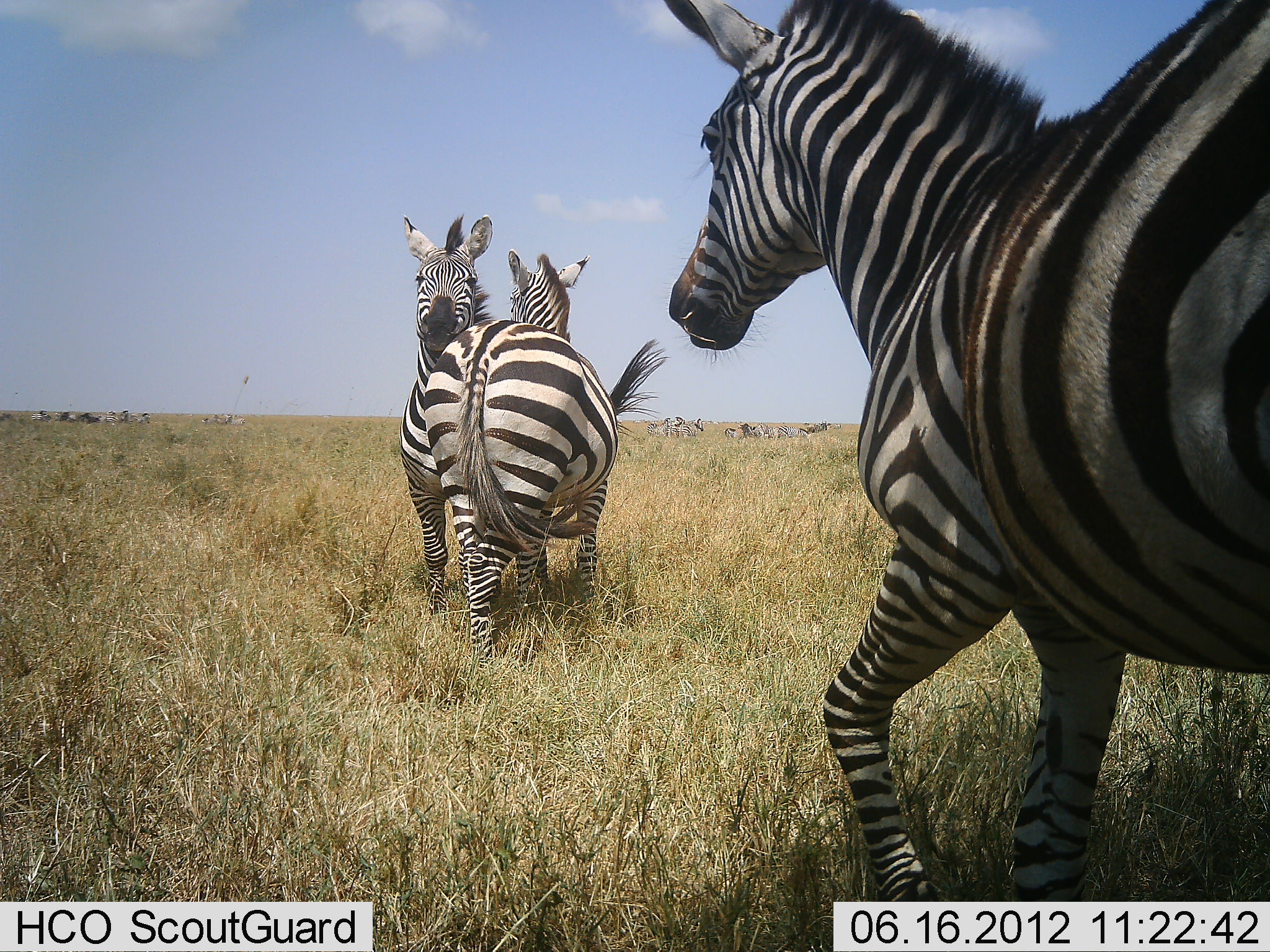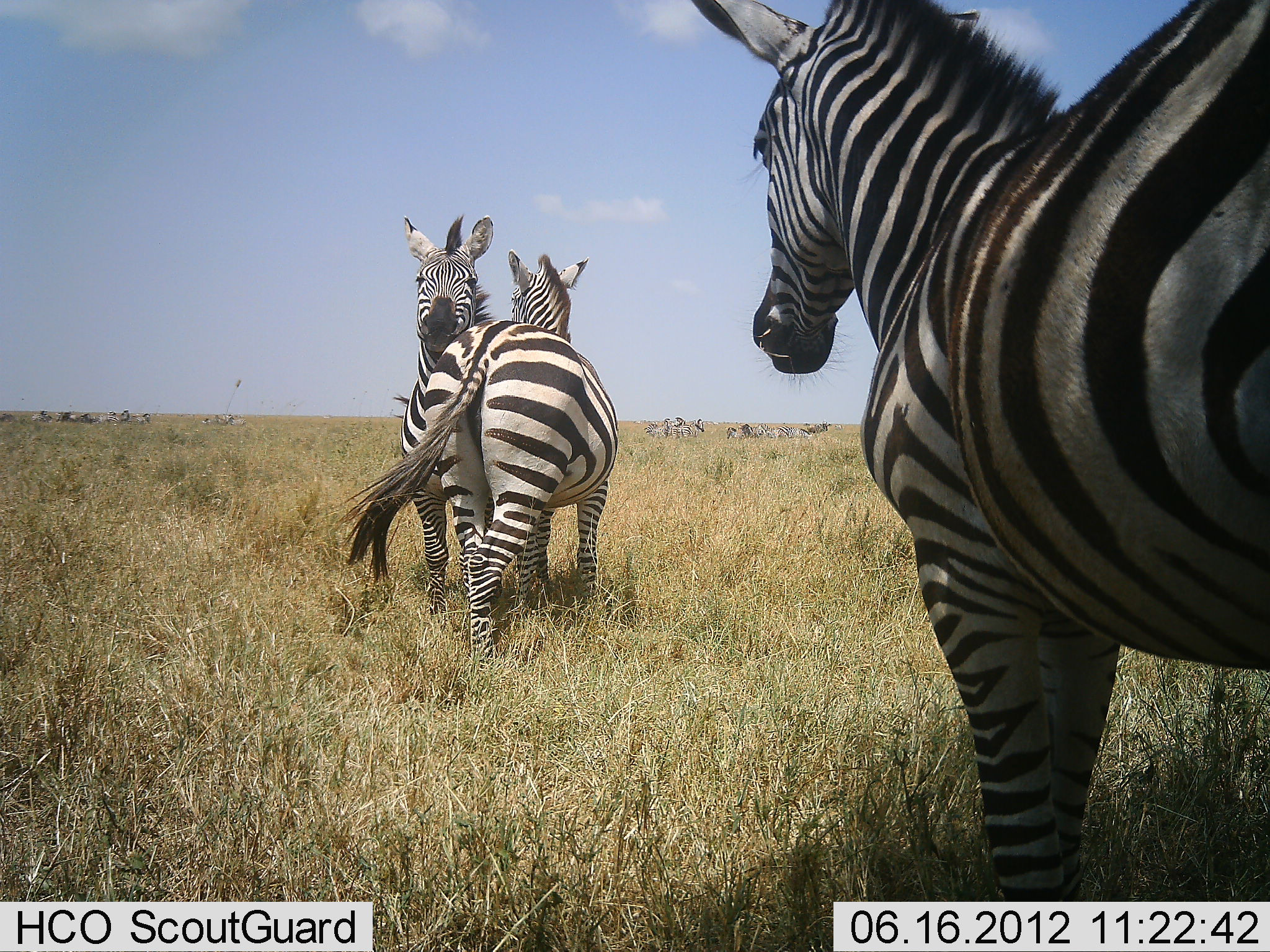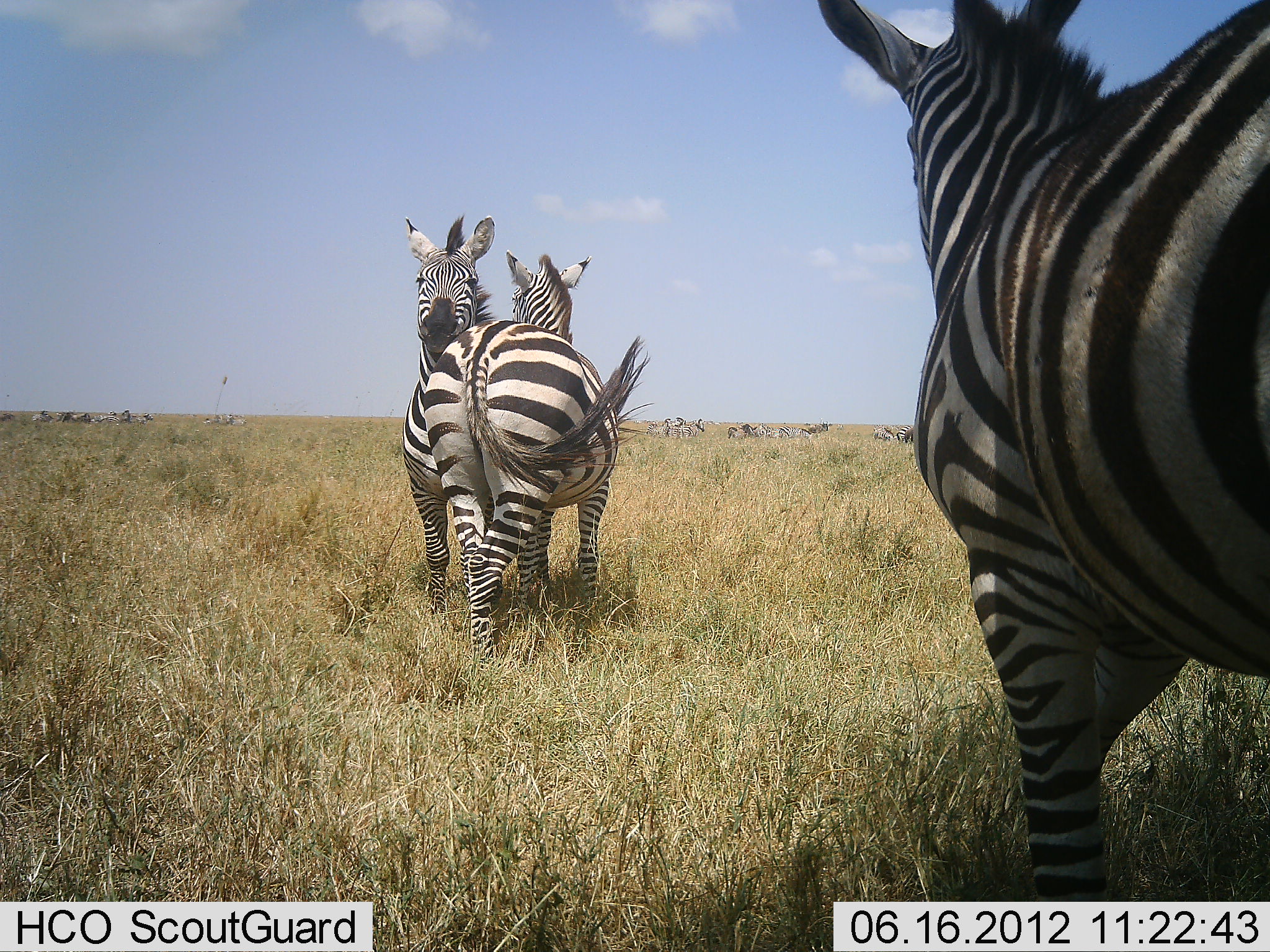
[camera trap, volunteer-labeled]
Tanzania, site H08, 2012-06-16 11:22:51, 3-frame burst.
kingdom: Animalia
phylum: Chordata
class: Mammalia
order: Perissodactyla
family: Equidae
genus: Equus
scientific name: Equus quagga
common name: plains zebra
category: zebra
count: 11-50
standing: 100%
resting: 0%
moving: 30%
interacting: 30%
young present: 0%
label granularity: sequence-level